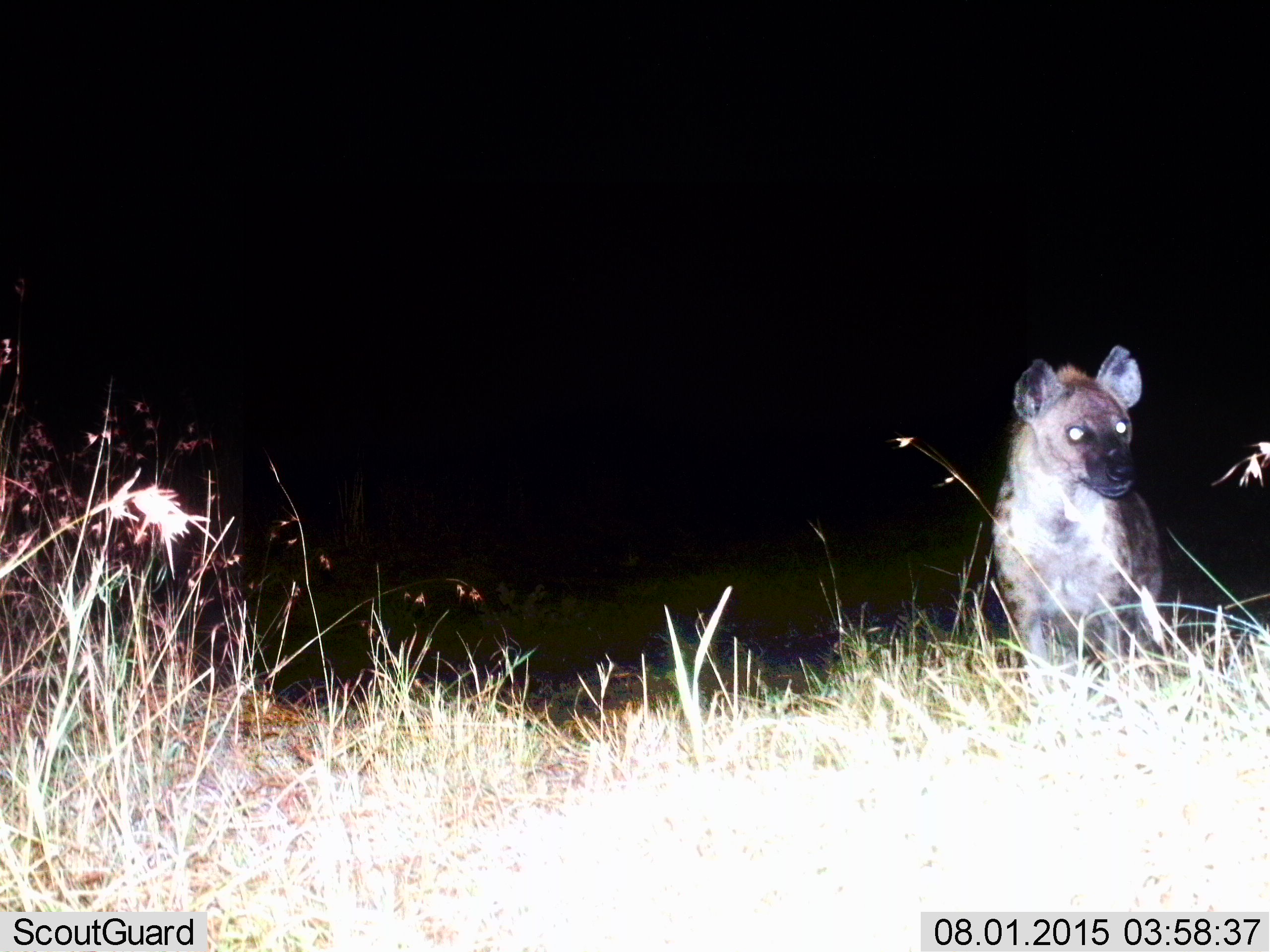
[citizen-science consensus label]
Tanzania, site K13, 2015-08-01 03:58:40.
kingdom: Animalia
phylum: Chordata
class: Mammalia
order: Carnivora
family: Hyaenidae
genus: Crocuta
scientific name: Crocuta crocuta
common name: spotted hyena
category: hyenaspotted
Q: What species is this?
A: Hyenaspotted (spotted hyena) (Crocuta crocuta).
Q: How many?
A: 1.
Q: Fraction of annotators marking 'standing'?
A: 100%.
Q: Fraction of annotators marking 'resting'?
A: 0%.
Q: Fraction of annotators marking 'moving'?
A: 0%.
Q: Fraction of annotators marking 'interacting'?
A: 0%.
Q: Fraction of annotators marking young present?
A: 0%.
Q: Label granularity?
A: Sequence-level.